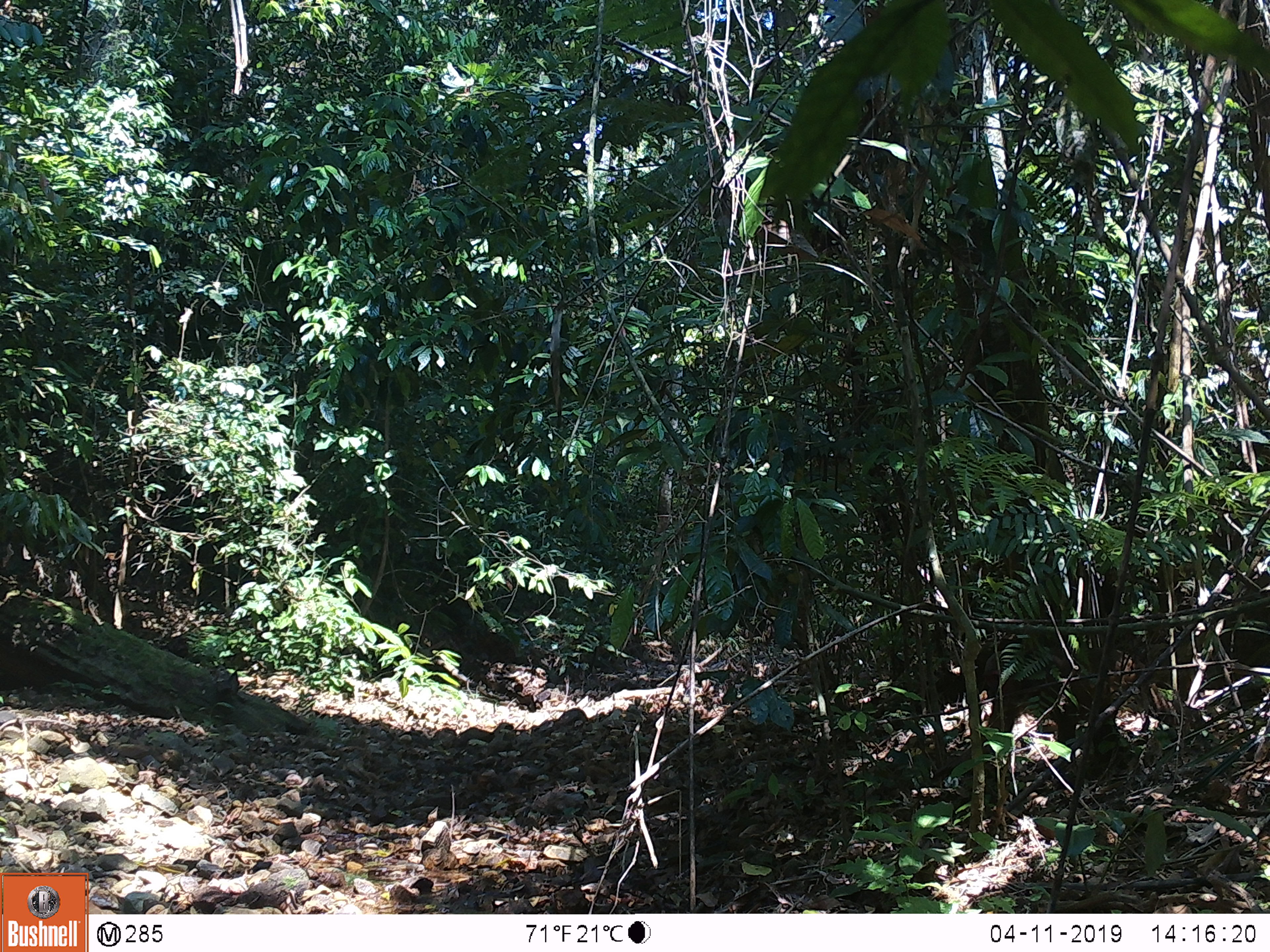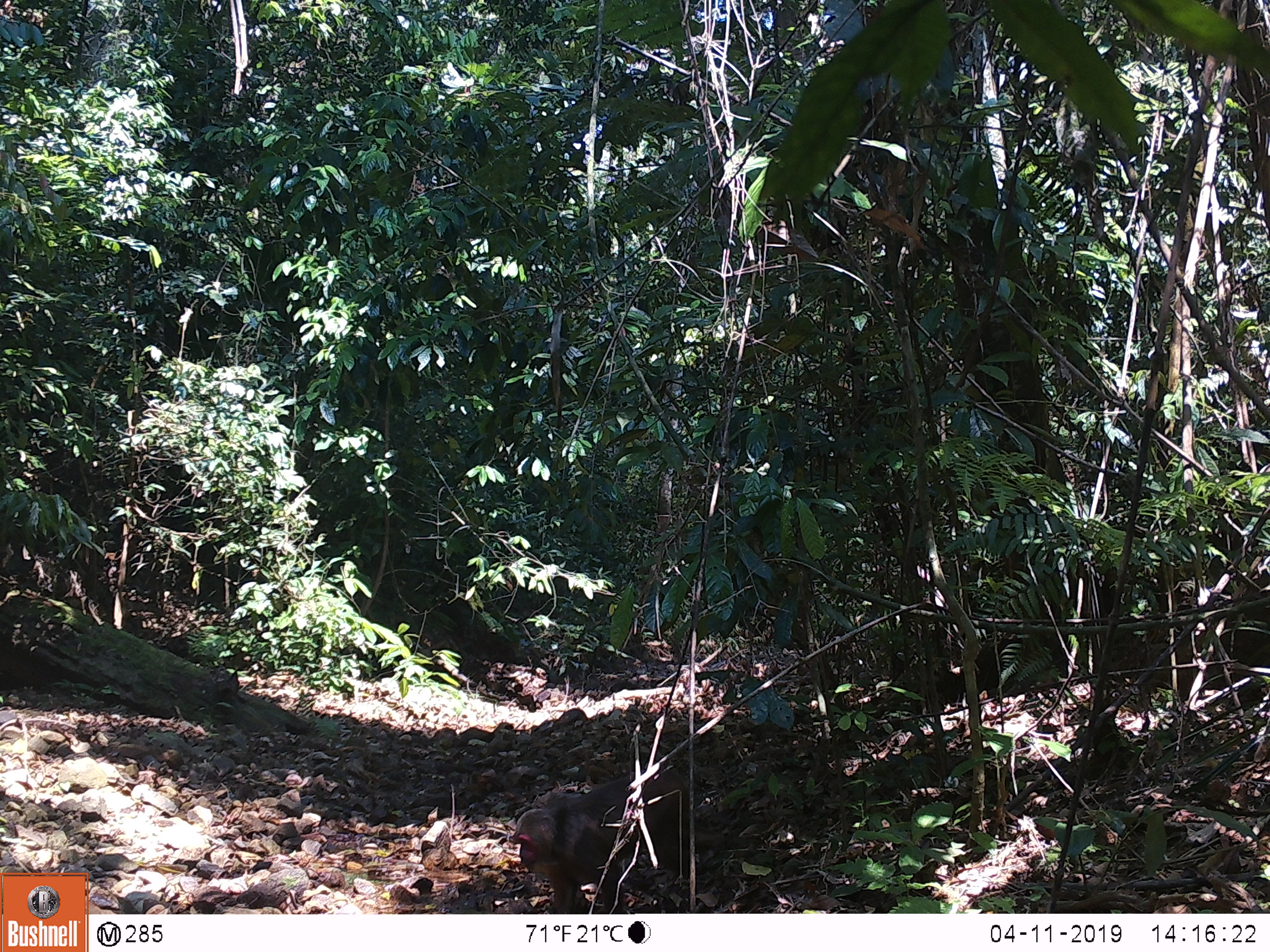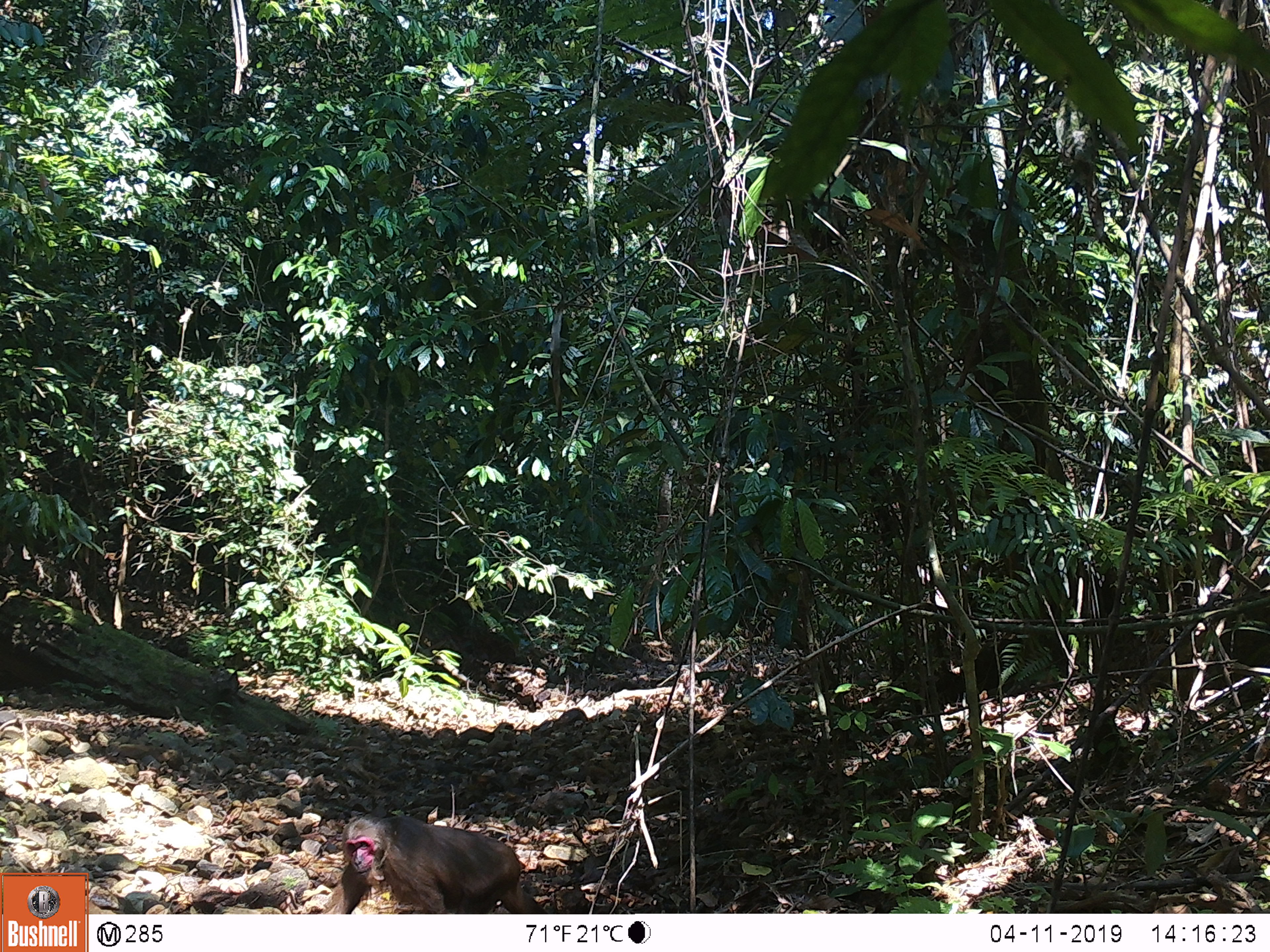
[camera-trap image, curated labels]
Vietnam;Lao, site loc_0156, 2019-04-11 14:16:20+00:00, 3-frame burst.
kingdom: Animalia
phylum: Chordata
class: Mammalia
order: Primates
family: Cercopithecidae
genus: Macaca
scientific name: Macaca arctoides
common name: stump-tailed macaque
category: stump tailed macaque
Stump tailed macaque (stump-tailed macaque) (Macaca arctoides). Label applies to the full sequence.